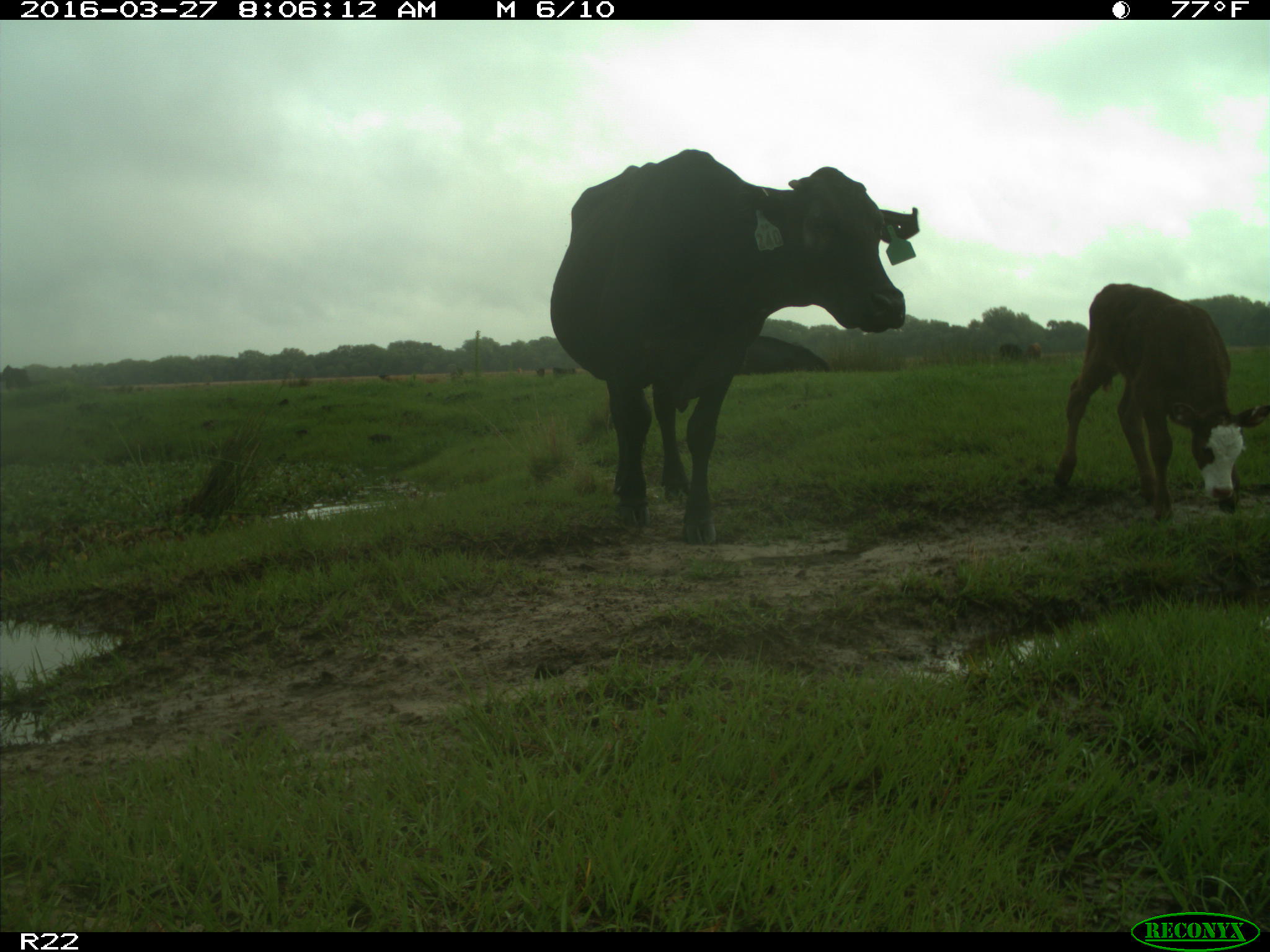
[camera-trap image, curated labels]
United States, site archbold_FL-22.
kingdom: Animalia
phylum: Chordata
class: Mammalia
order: Artiodactyla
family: Bovidae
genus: Bos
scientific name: Bos taurus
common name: domestic cow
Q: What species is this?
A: Bos taurus (domestic cow).